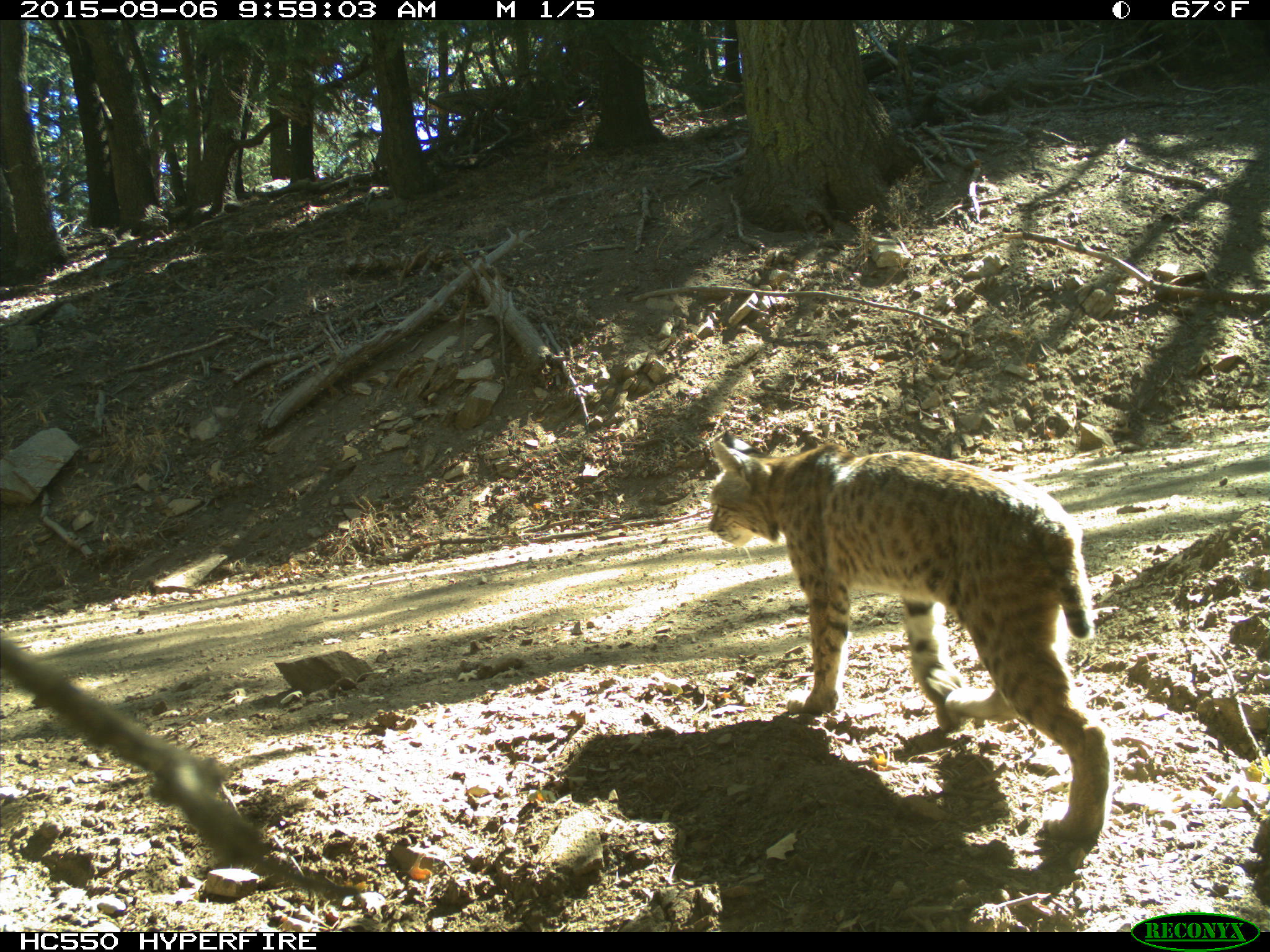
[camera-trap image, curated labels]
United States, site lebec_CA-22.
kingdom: Animalia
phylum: Chordata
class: Mammalia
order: Carnivora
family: Felidae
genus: Lynx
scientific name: Lynx rufus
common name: bobcat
Lynx rufus (bobcat).